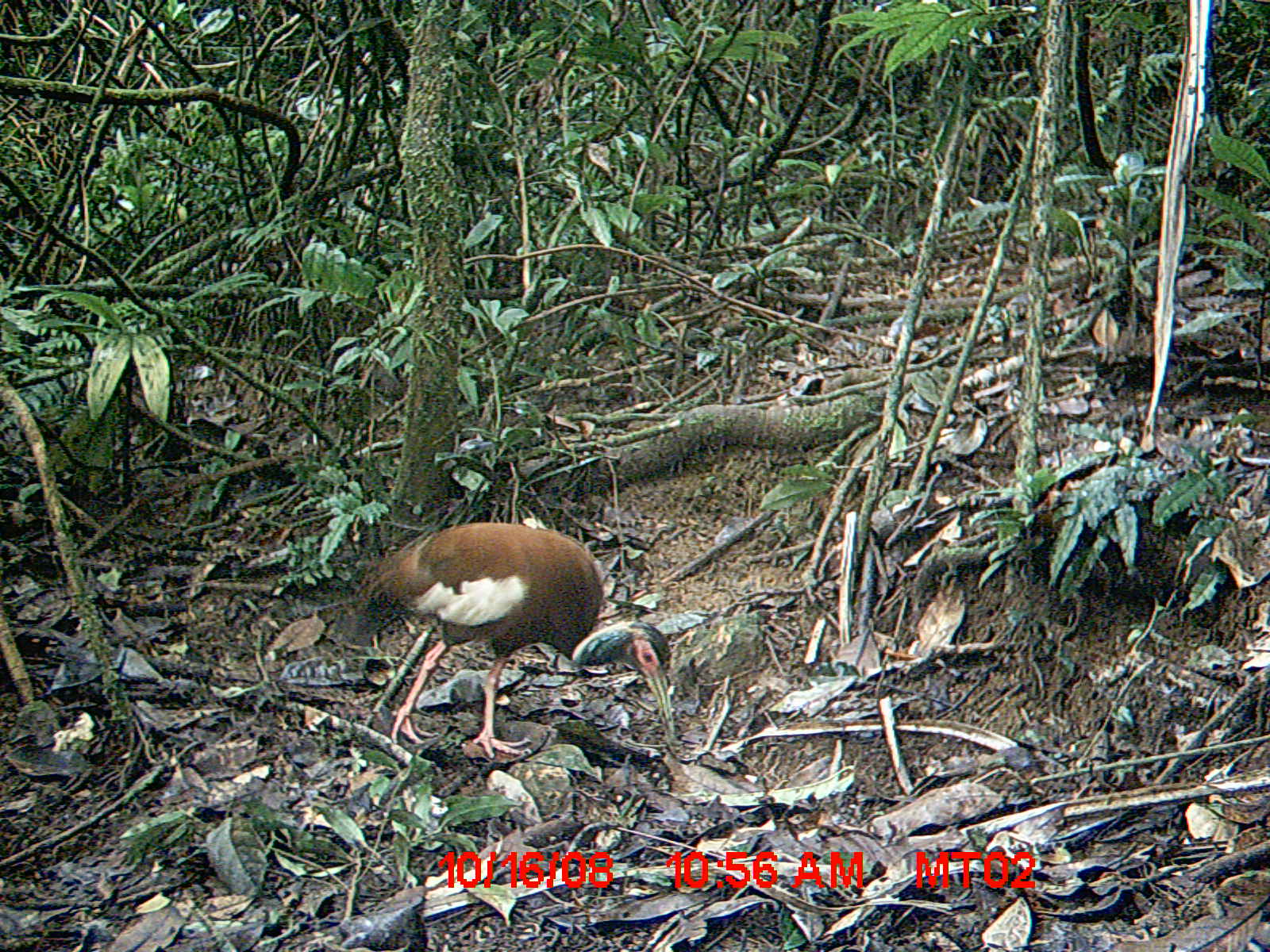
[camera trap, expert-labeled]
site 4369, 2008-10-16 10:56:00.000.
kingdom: Animalia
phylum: Chordata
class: Aves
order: Pelecaniformes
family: Threskiornithidae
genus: Lophotibis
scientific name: Lophotibis cristata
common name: madagascan ibis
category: lophotibis cristataa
Lophotibis cristataa (madagascan ibis) (Lophotibis cristata), count 2.